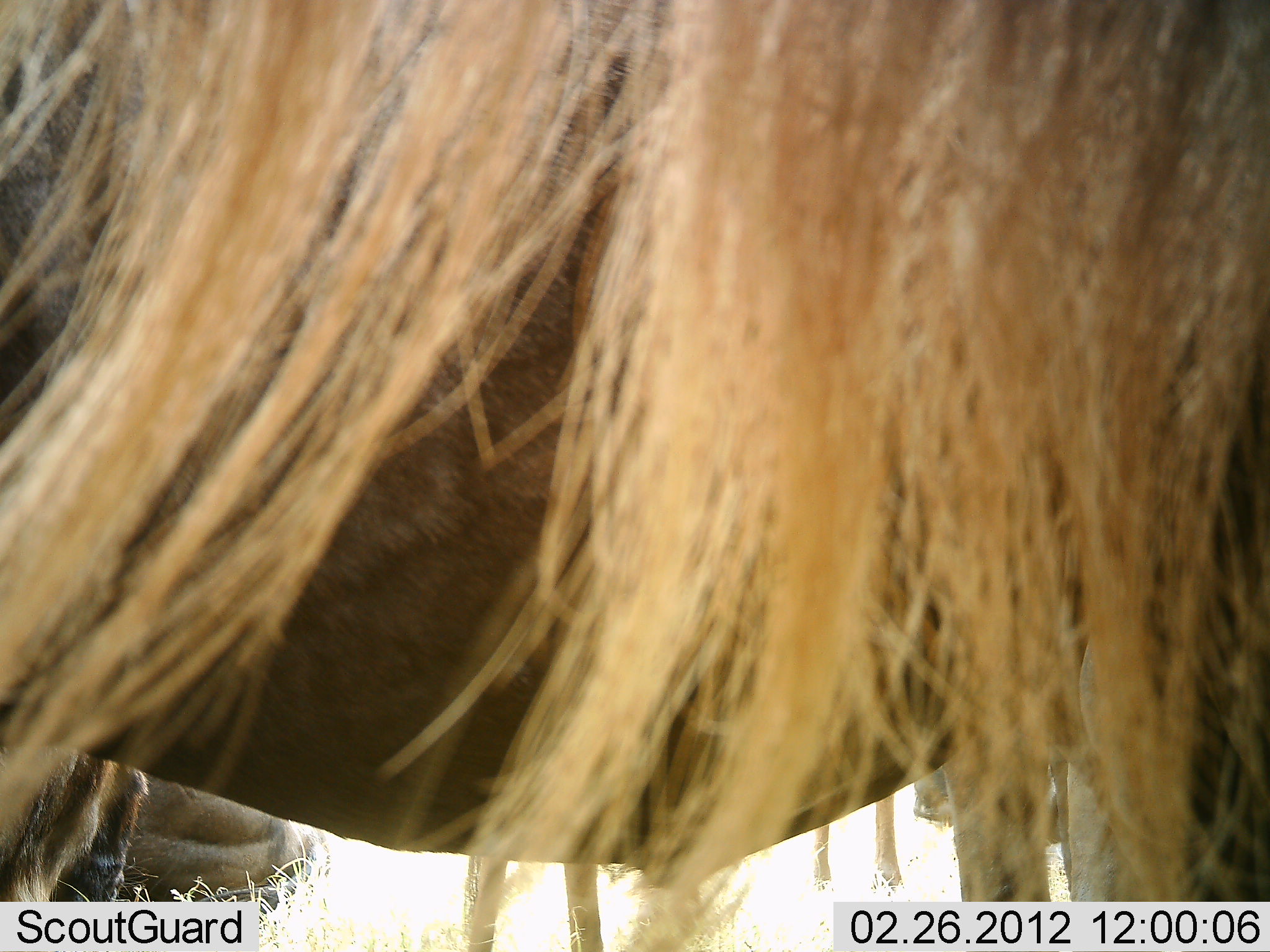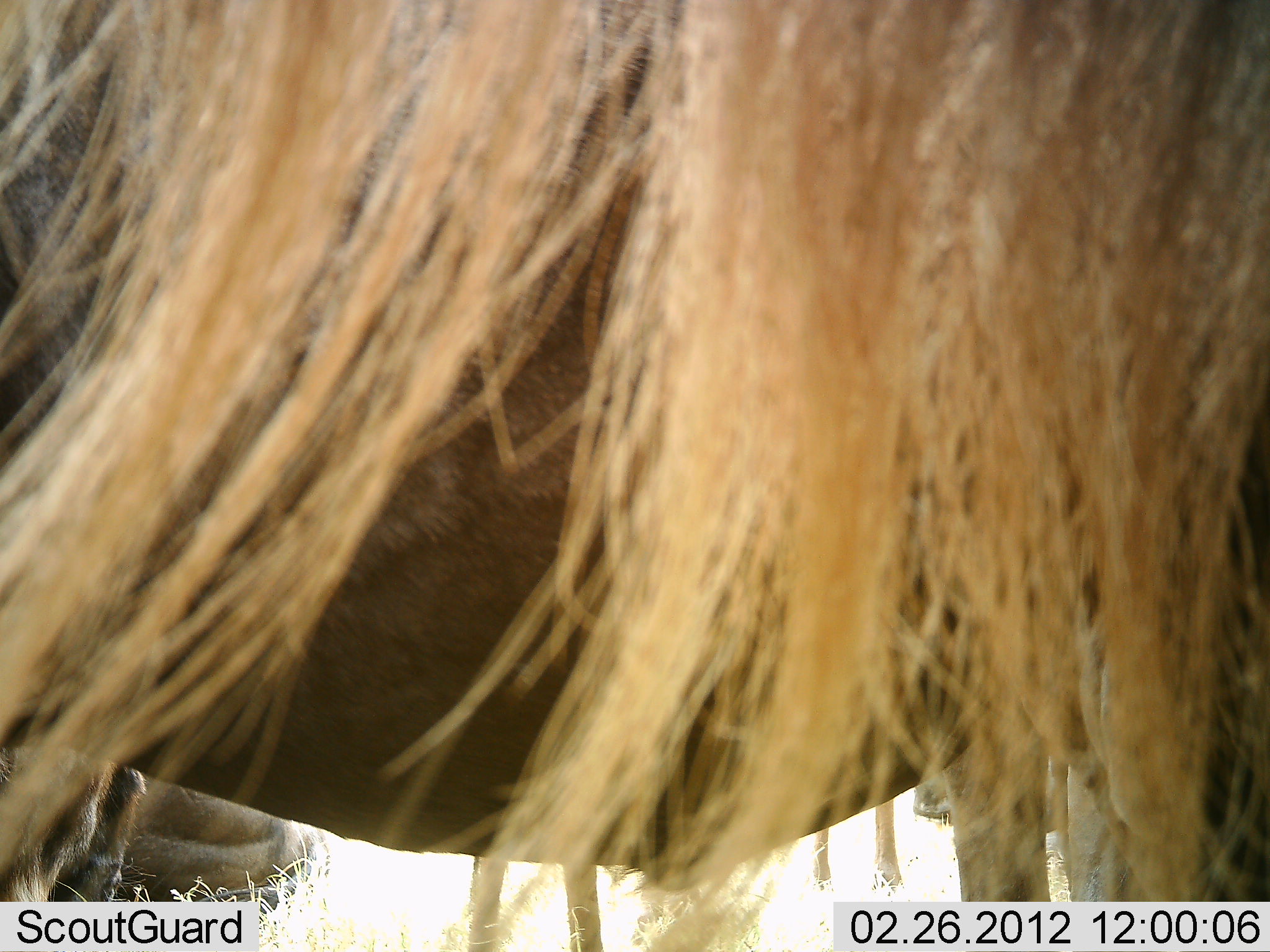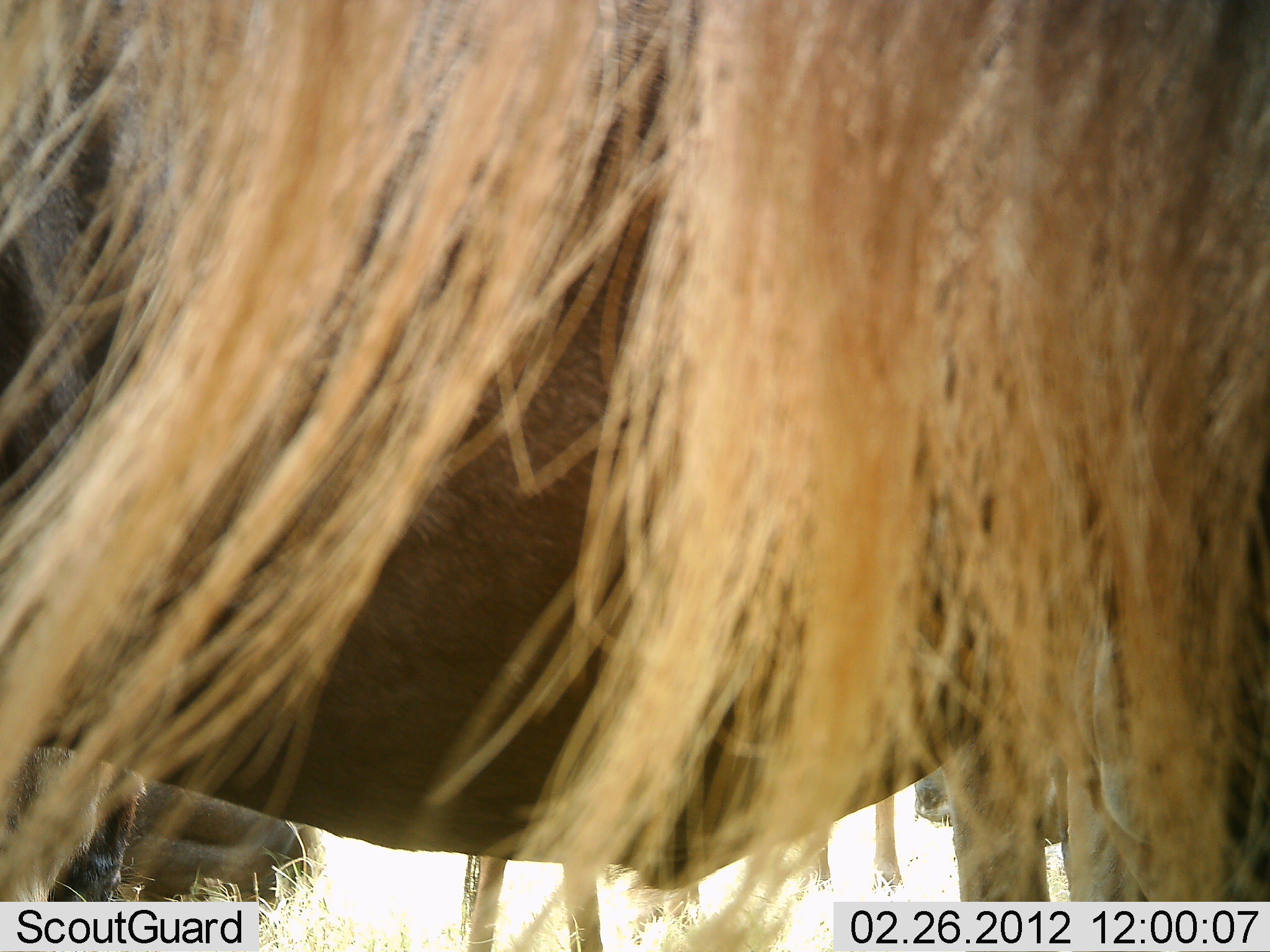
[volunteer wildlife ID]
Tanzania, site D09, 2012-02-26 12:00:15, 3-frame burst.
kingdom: Animalia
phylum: Chordata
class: Mammalia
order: Artiodactyla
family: Bovidae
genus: Connochaetes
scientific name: Connochaetes taurinus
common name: blue wildebeest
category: wildebeest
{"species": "wildebeest (blue wildebeest) (Connochaetes taurinus)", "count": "4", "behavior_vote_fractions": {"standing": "92%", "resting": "50%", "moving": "0%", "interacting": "0%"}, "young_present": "0%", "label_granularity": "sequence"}